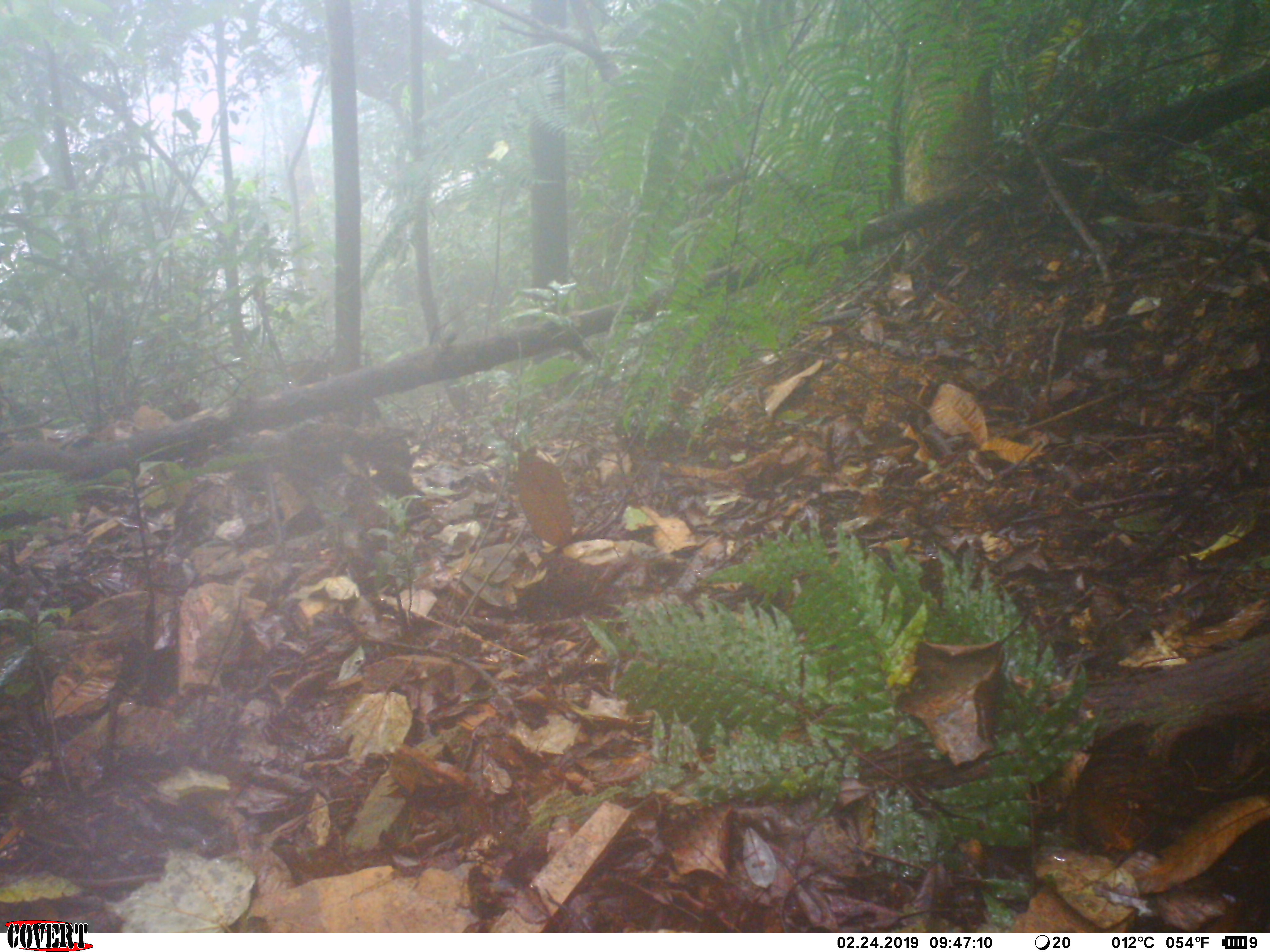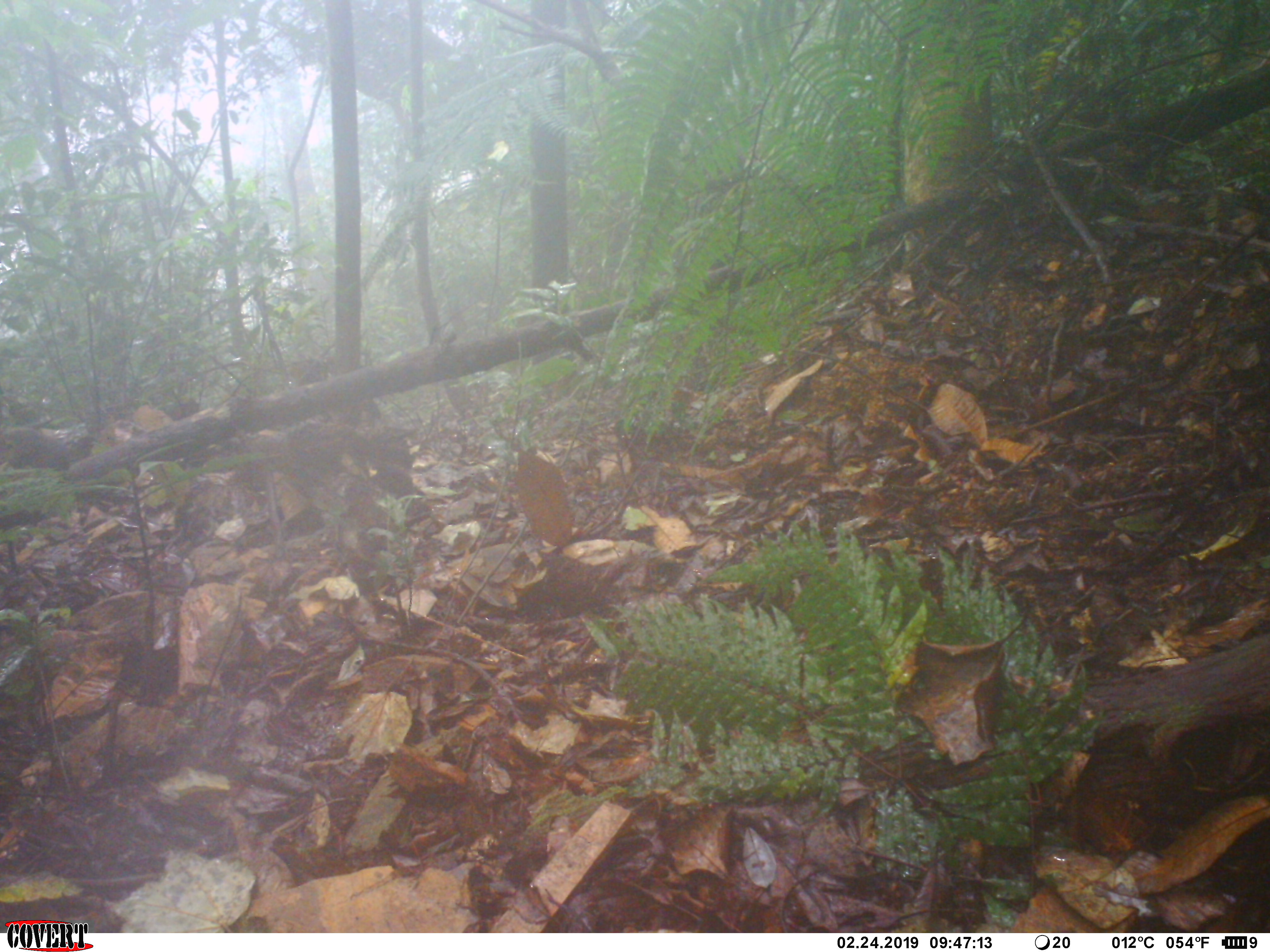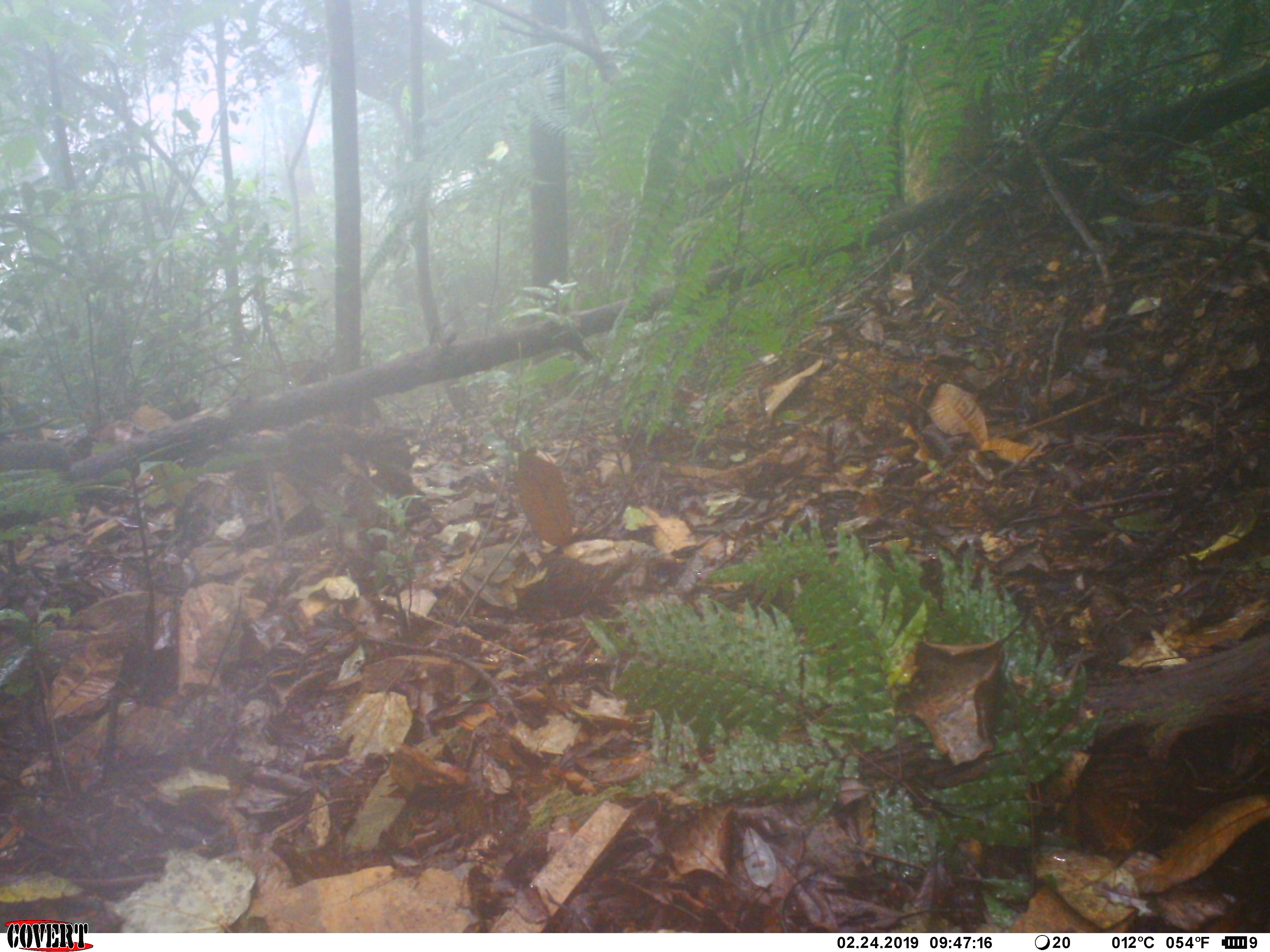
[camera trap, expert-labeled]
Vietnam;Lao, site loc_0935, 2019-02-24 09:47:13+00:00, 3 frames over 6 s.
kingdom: Animalia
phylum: Chordata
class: Mammalia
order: Rodentia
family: Sciuridae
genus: Dremomys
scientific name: Dremomys rufigenis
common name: red-cheeked squirrel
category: red cheeked squirrel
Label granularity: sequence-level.